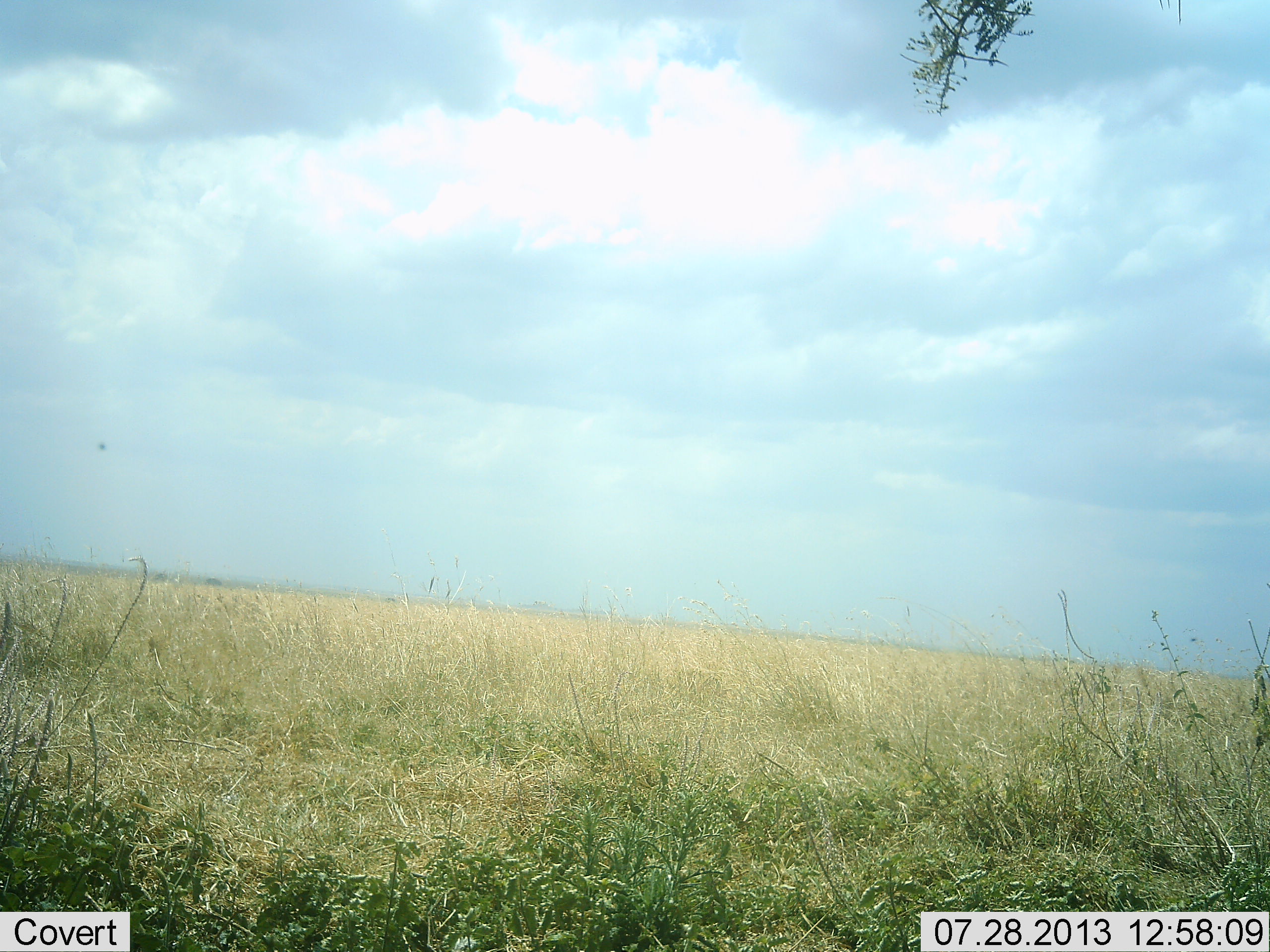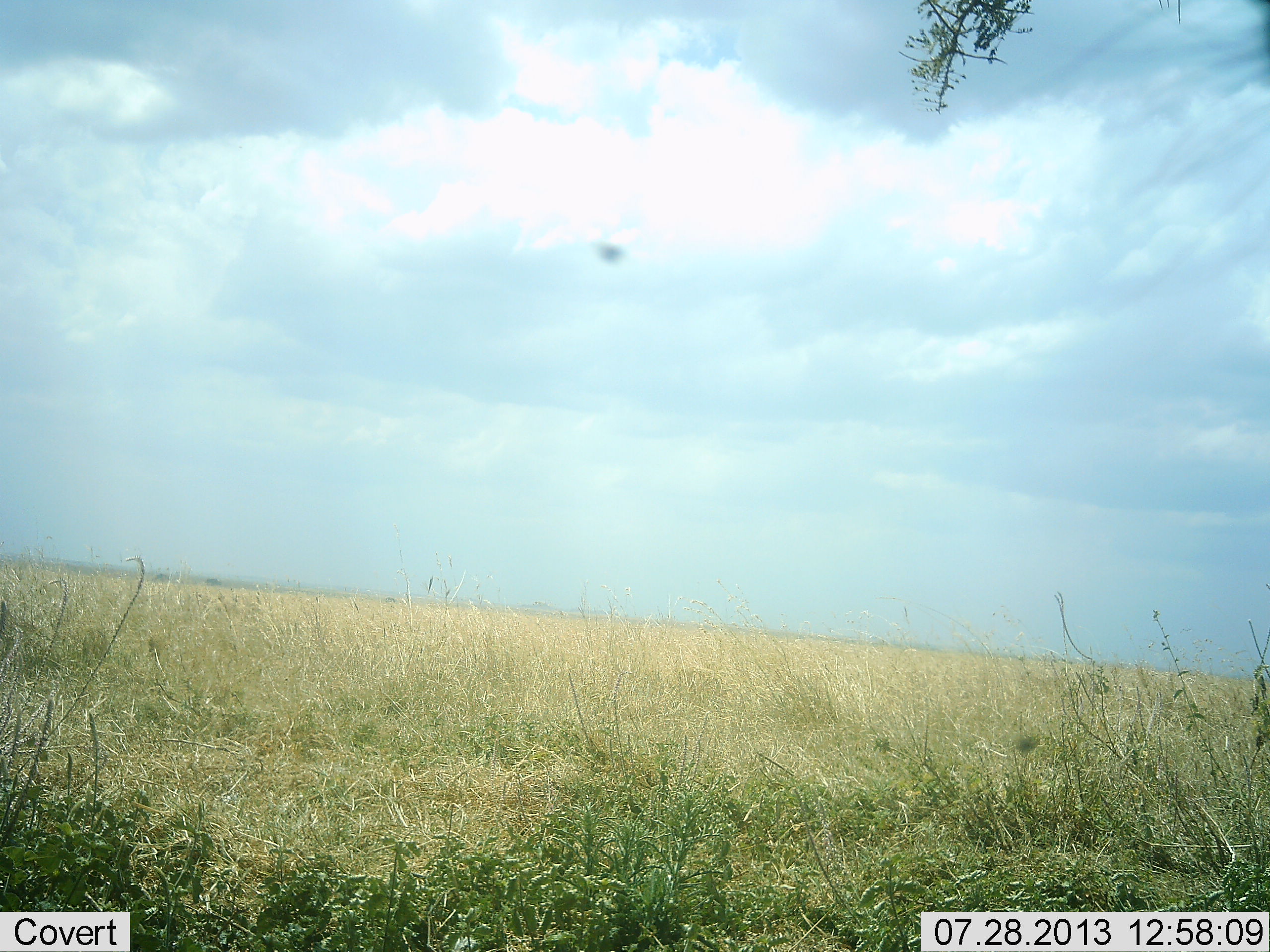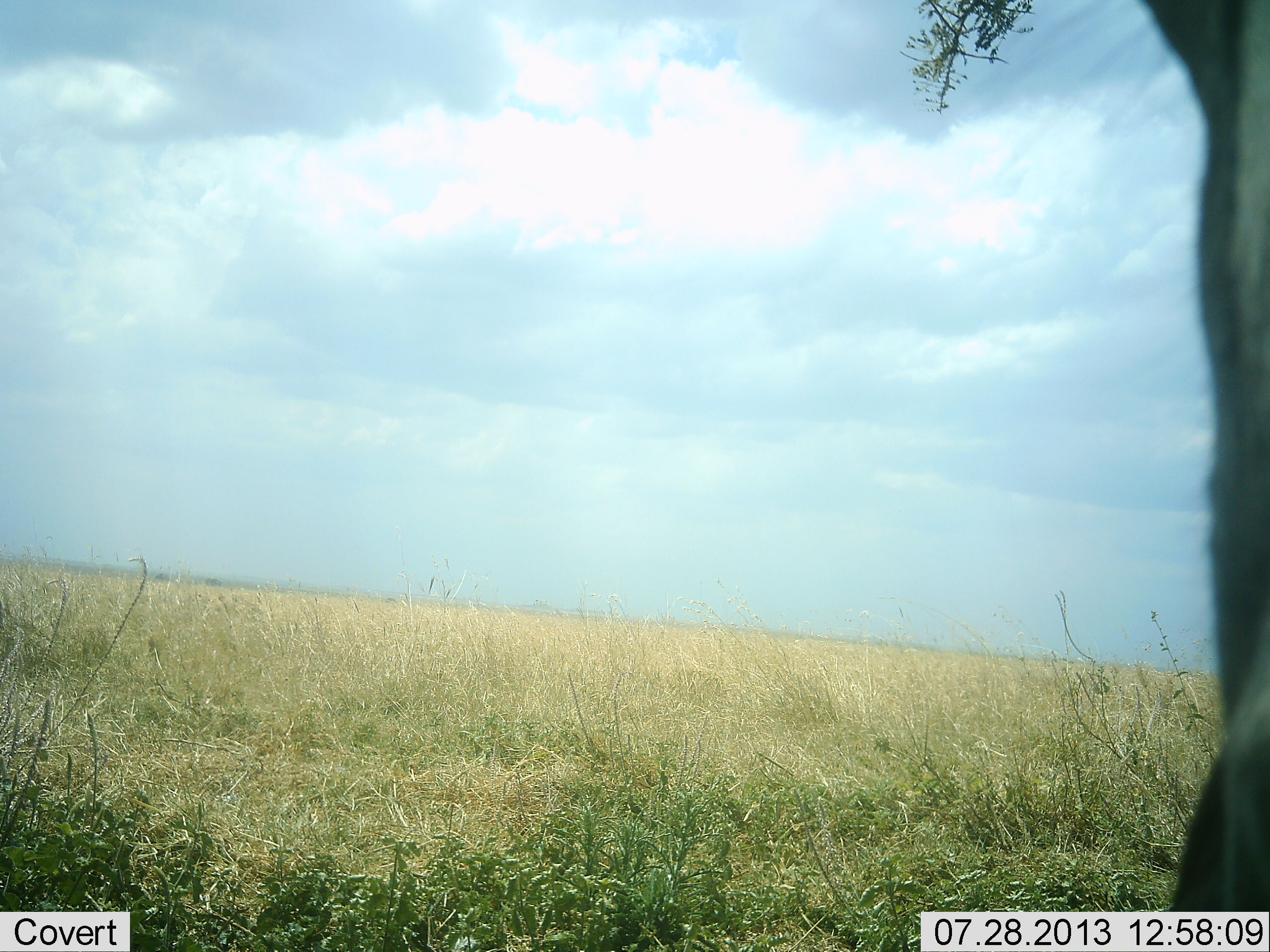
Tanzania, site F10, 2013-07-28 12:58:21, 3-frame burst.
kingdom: Animalia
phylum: Chordata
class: Mammalia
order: Perissodactyla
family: Equidae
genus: Equus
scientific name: Equus quagga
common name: plains zebra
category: zebra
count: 1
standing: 60%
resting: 0%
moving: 40%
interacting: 0%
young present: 0%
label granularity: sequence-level